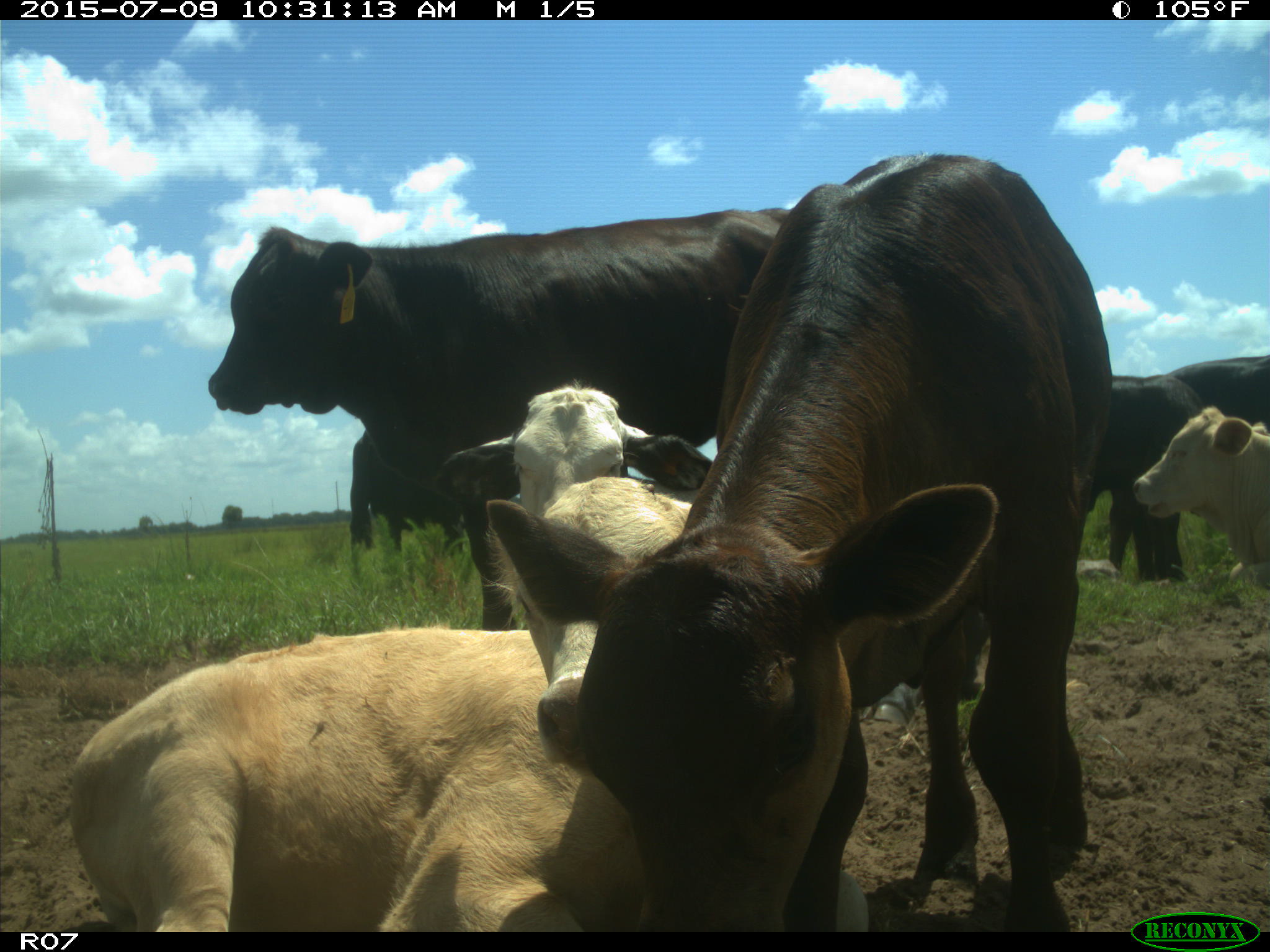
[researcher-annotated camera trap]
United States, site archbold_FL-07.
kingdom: Animalia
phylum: Chordata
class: Mammalia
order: Artiodactyla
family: Bovidae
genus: Bos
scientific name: Bos taurus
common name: domestic cow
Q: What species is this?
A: Bos taurus (domestic cow).